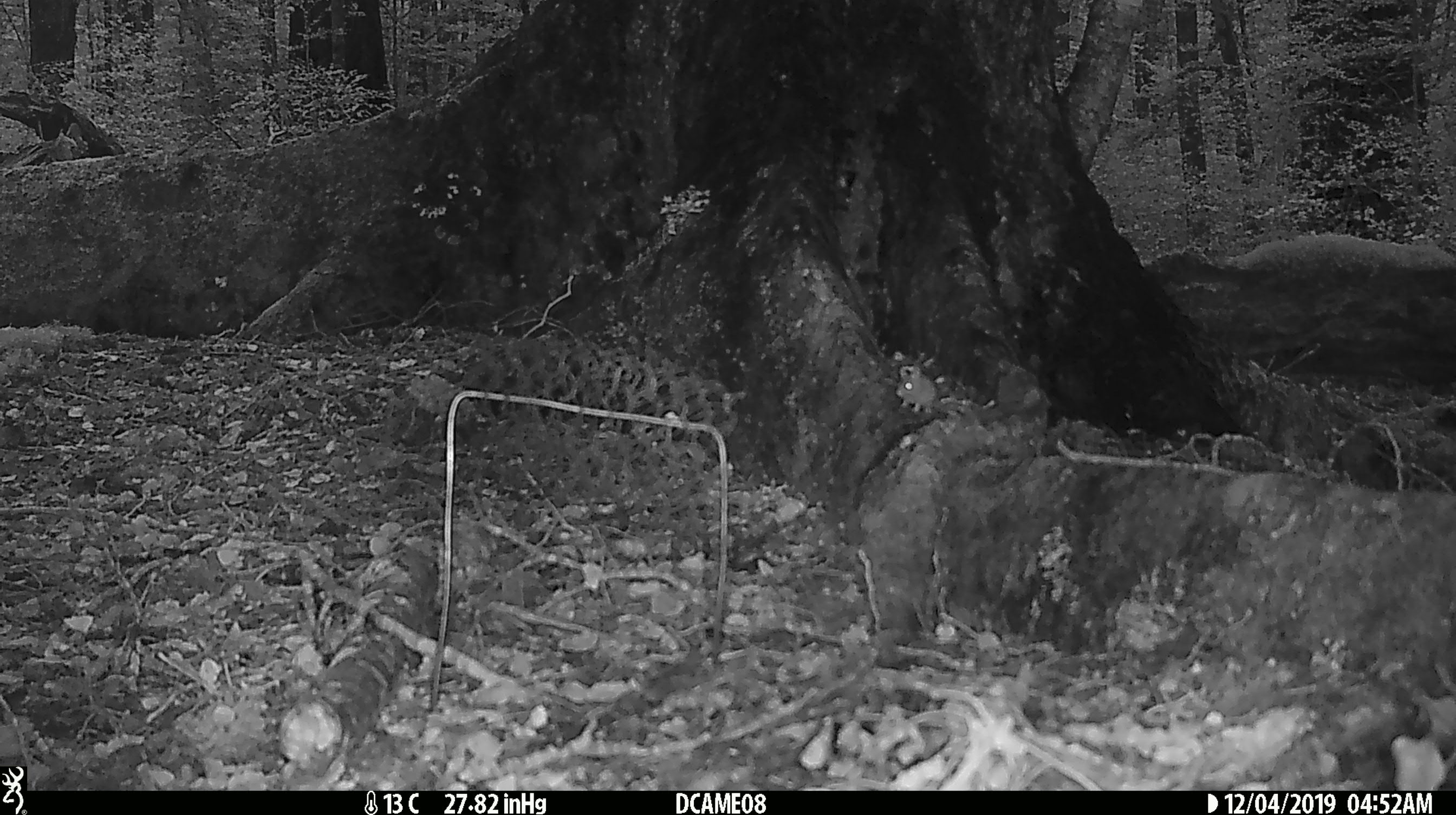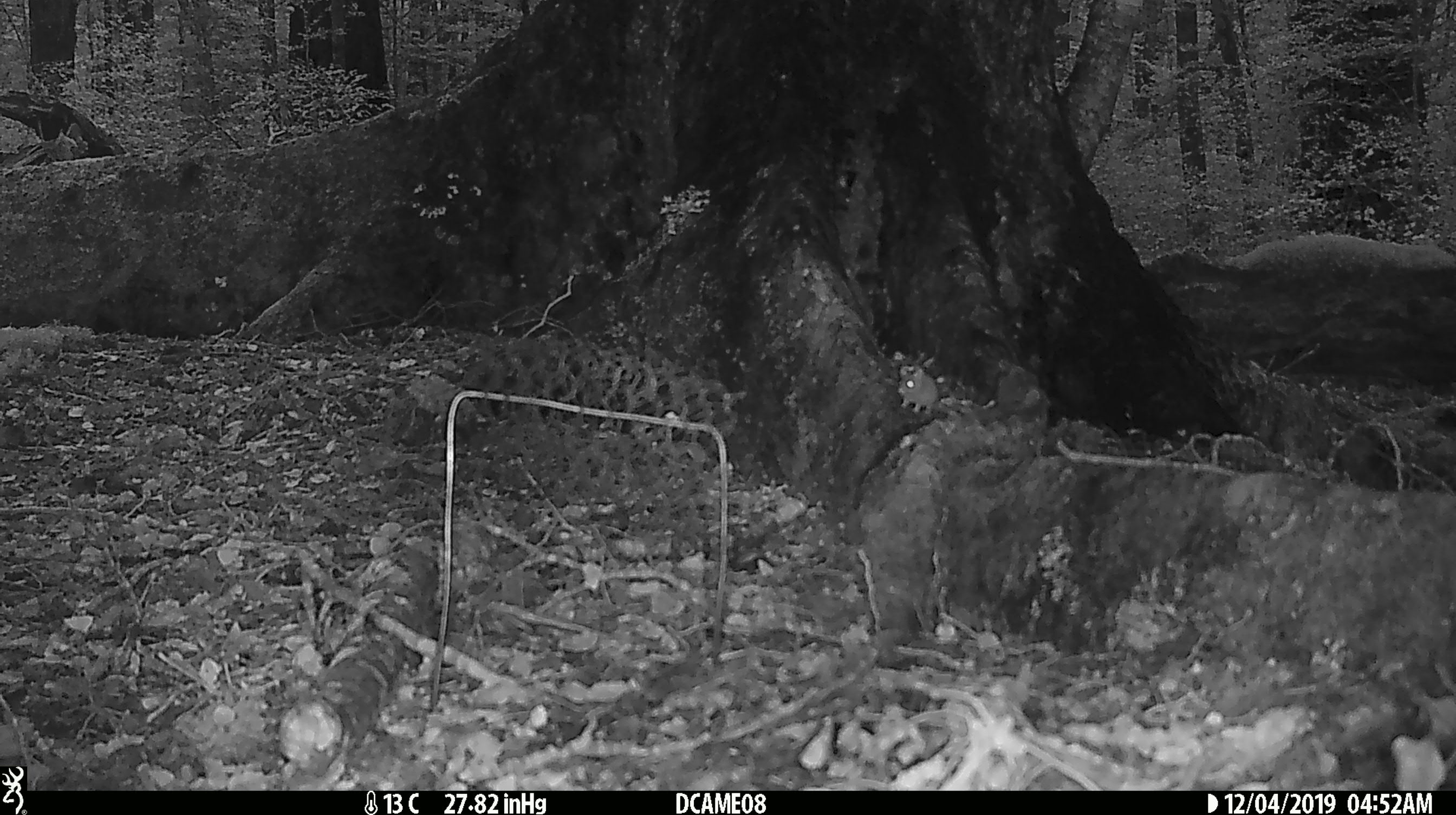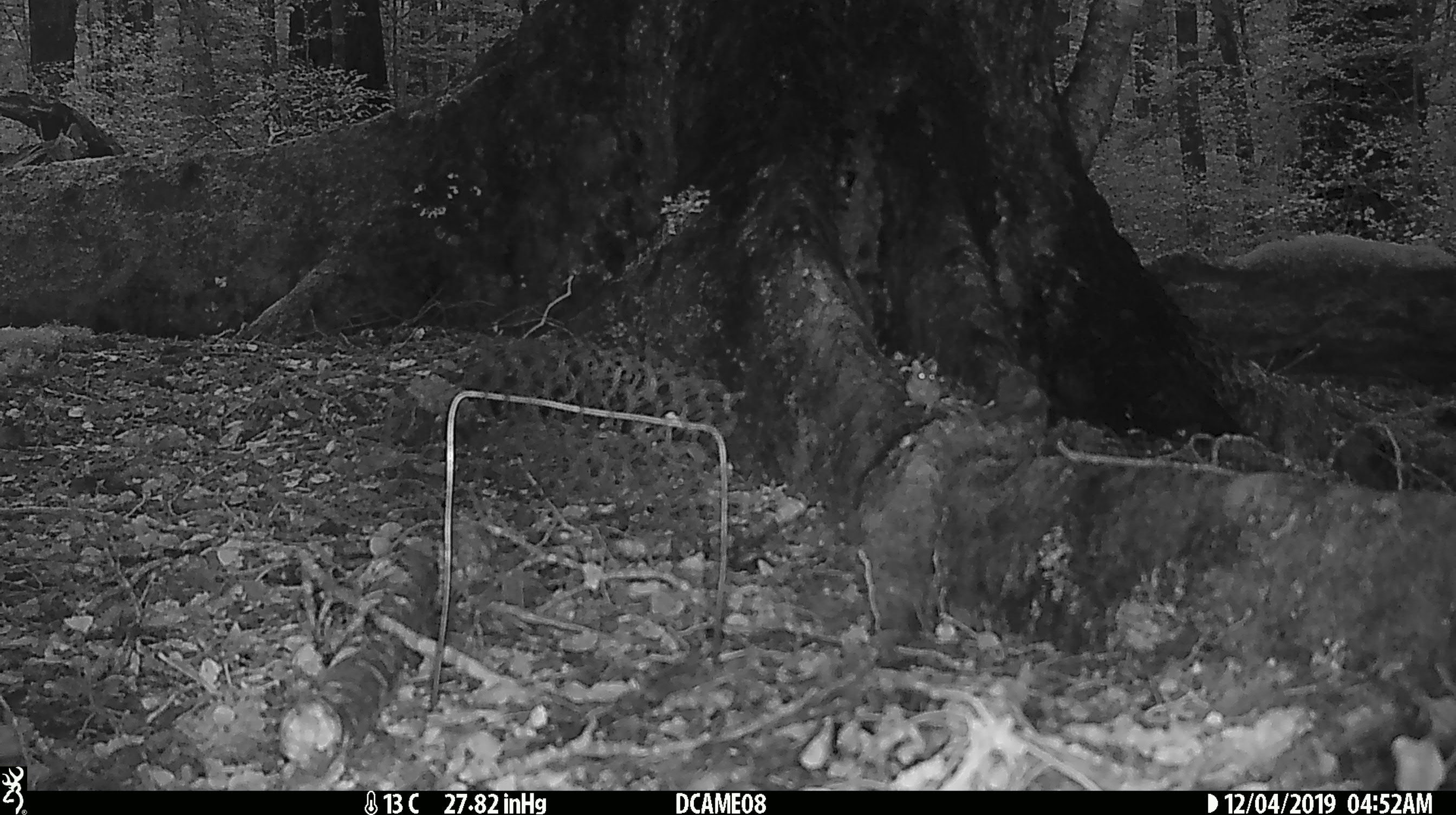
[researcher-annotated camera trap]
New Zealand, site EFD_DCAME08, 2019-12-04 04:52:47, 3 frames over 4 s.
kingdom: Animalia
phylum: Chordata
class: Mammalia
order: Rodentia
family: Muridae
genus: Mus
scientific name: Mus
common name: mouse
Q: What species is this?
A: Mouse (Mus).